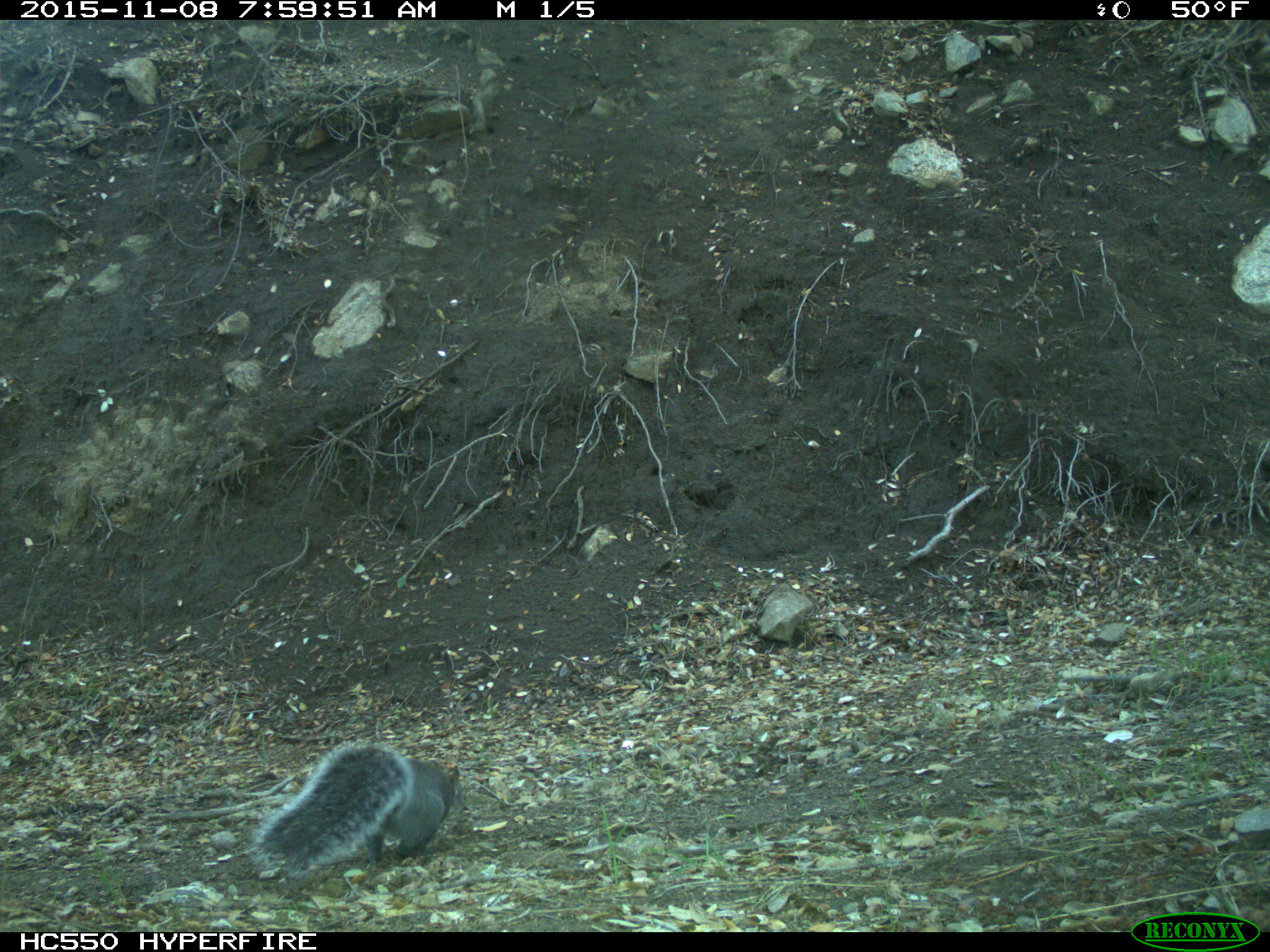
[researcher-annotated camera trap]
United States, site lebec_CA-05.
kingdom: Animalia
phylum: Chordata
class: Mammalia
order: Rodentia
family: Sciuridae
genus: Sciurus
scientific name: Sciurus carolinensis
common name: eastern gray squirrel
Sciurus carolinensis (eastern gray squirrel).